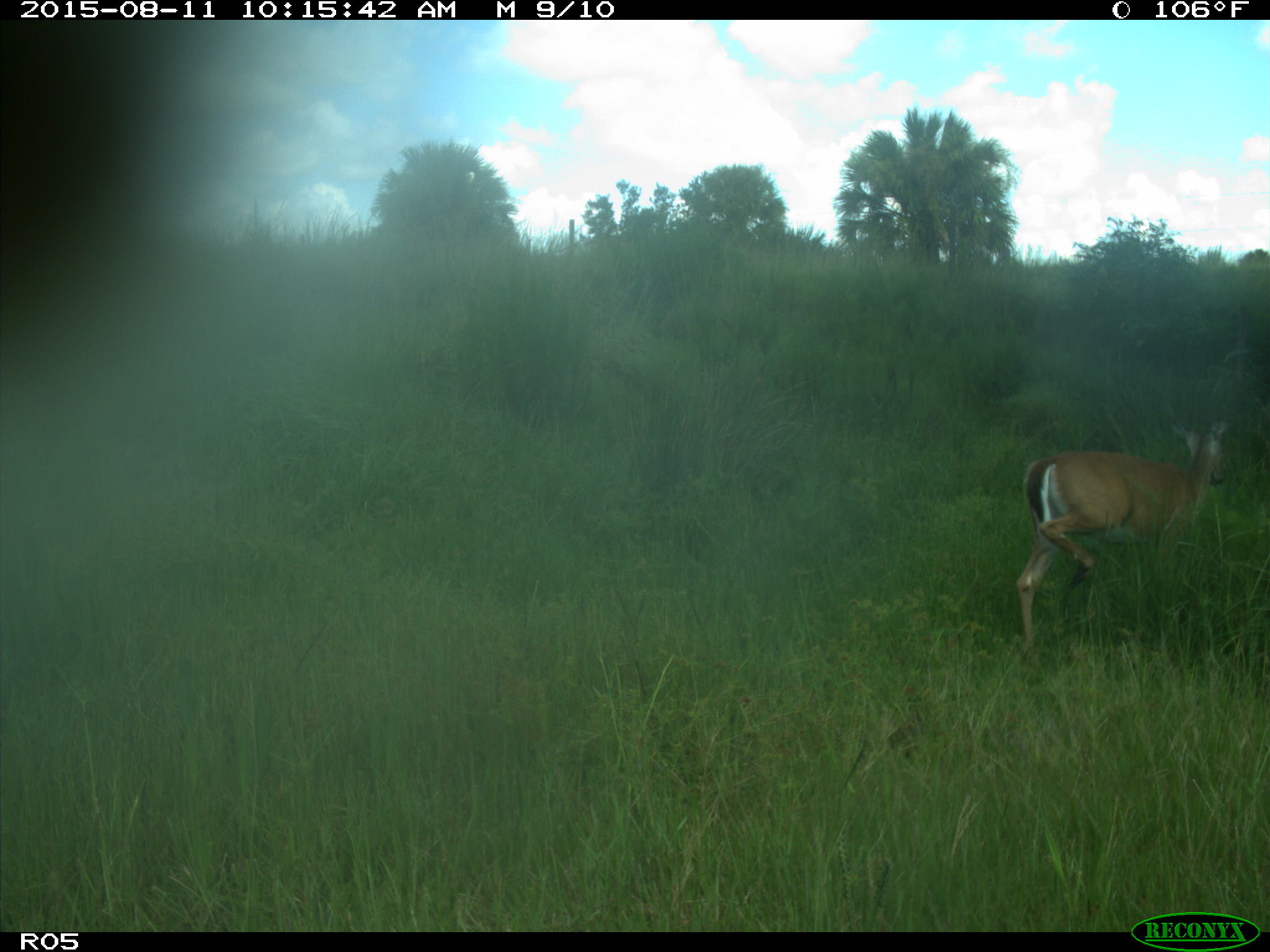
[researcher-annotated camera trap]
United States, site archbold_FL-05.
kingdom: Animalia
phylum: Chordata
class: Mammalia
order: Artiodactyla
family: Cervidae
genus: Odocoileus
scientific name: Odocoileus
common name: deer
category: unidentified deer